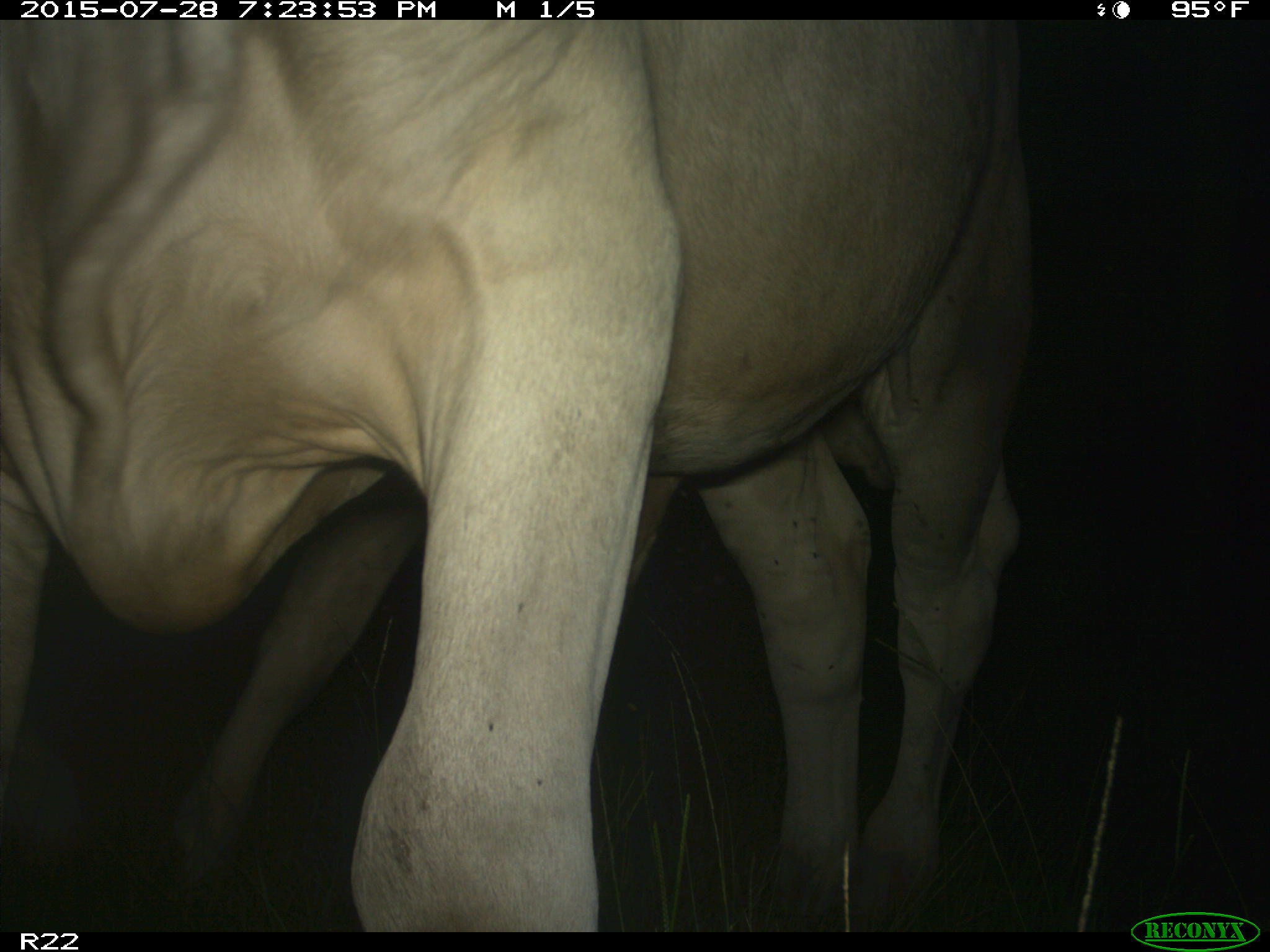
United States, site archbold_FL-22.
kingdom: Animalia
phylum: Chordata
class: Mammalia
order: Artiodactyla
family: Bovidae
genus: Bos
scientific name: Bos taurus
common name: domestic cow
Bos taurus (domestic cow).